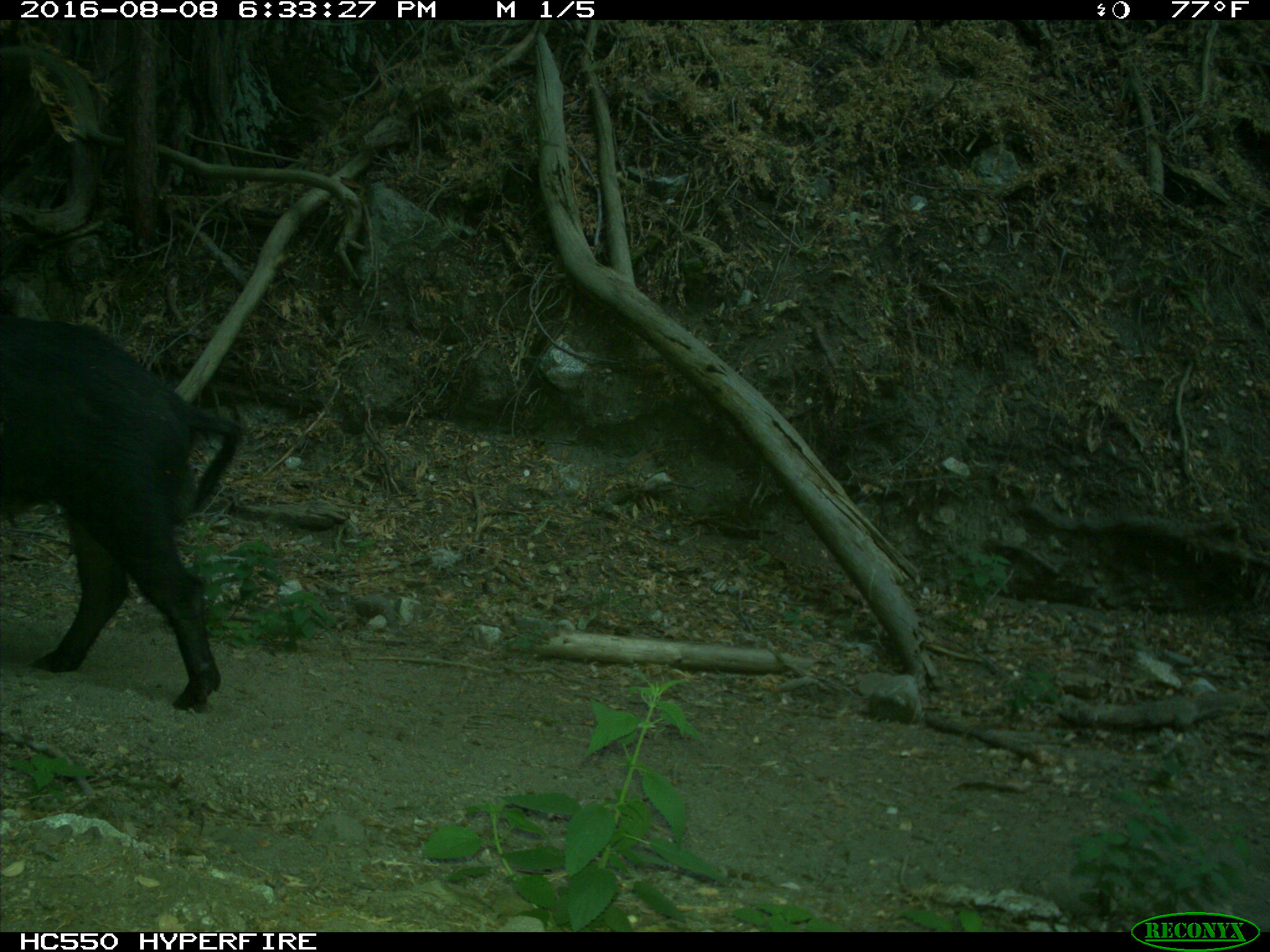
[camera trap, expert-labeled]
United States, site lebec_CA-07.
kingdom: Animalia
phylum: Chordata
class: Mammalia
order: Artiodactyla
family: Suidae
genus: Sus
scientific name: Sus scrofa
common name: wild boar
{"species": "Sus scrofa (wild boar)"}